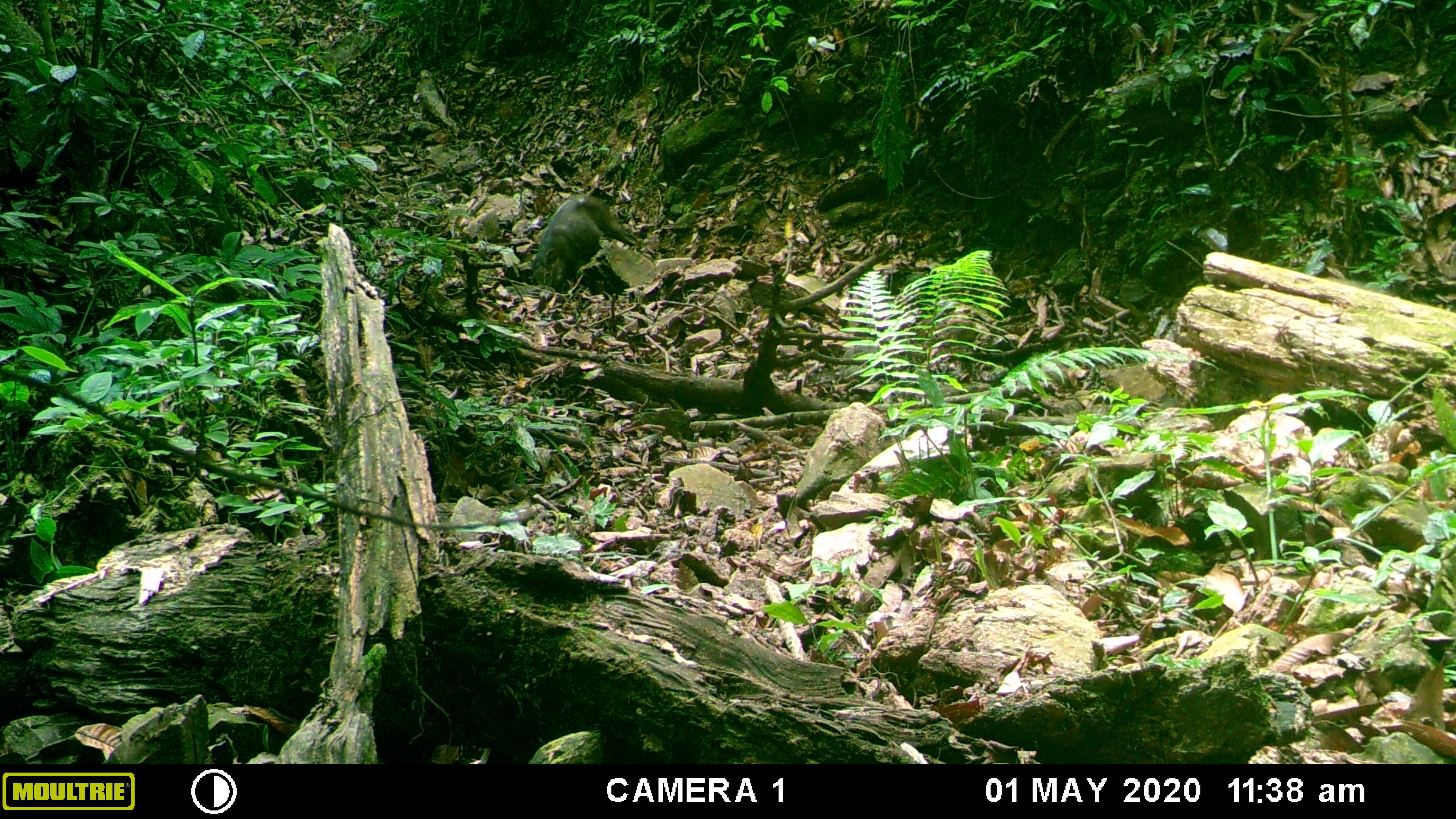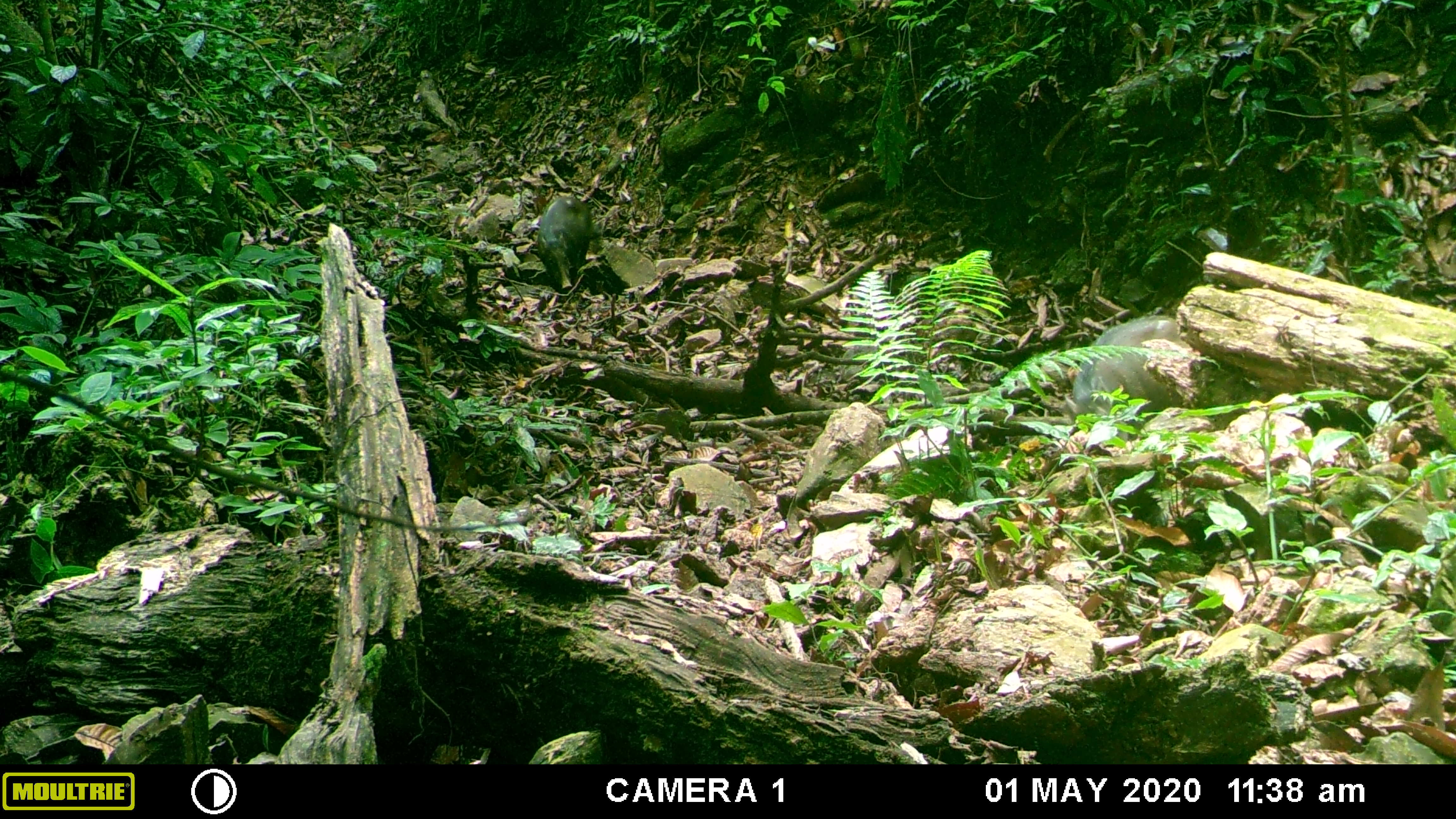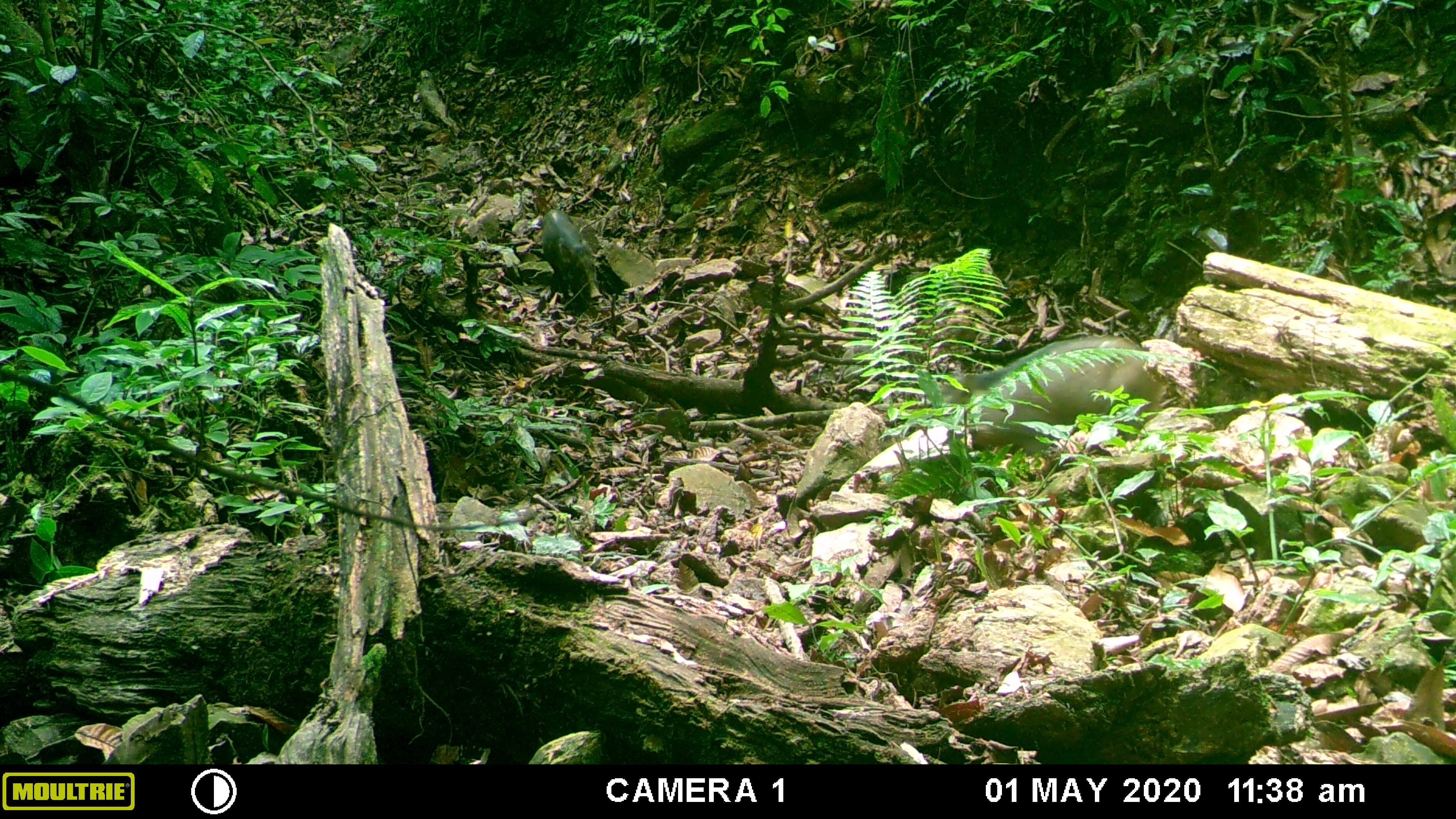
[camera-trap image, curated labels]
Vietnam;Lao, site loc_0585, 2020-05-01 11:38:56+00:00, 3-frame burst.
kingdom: Animalia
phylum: Chordata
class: Mammalia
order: Artiodactyla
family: Suidae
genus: Sus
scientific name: Sus scrofa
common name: eurasian wild pig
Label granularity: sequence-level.